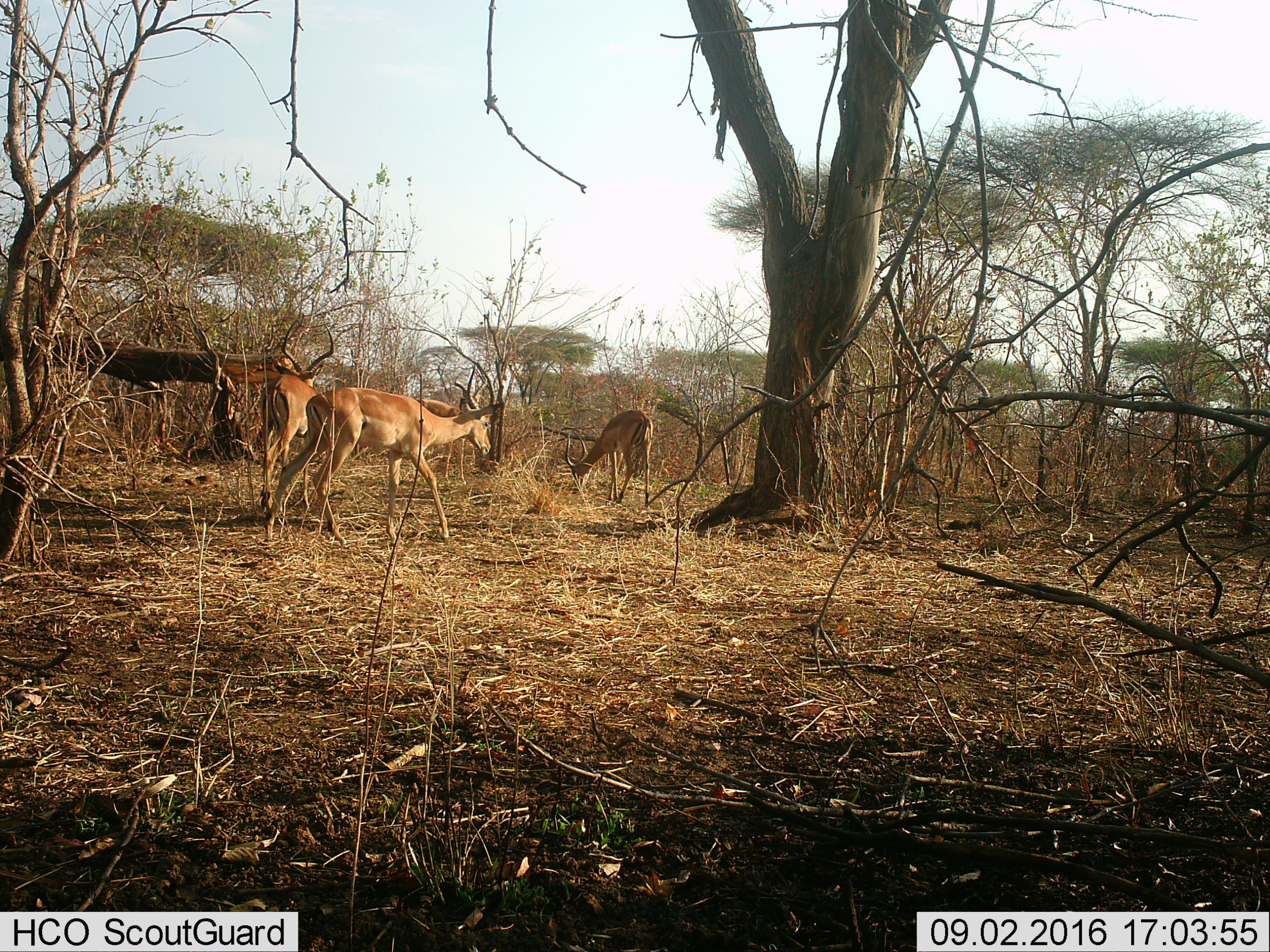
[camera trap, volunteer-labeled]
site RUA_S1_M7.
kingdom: Animalia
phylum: Chordata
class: Mammalia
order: Artiodactyla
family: Bovidae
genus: Aepyceros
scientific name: Aepyceros melampus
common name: impala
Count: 4.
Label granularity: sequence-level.